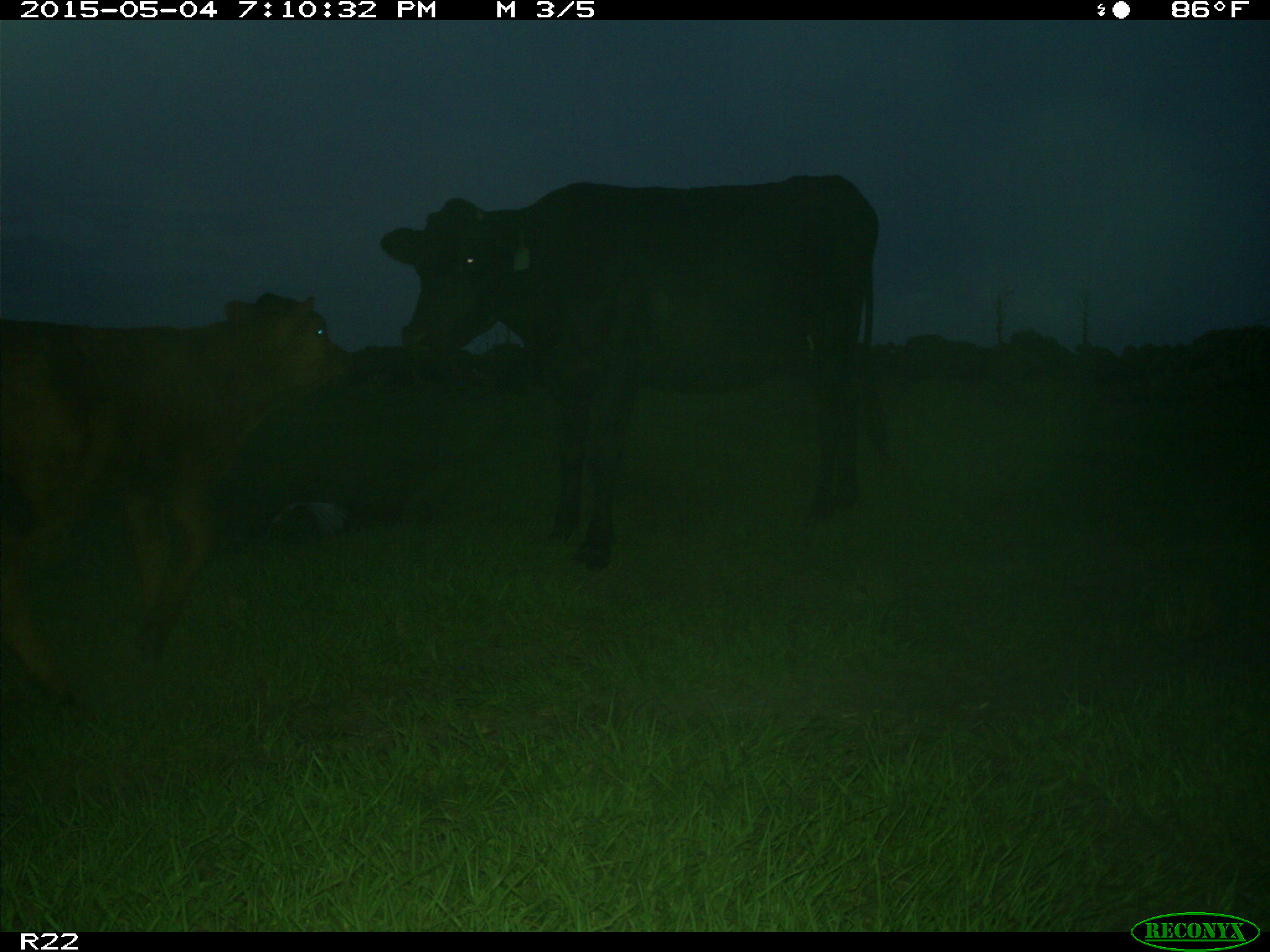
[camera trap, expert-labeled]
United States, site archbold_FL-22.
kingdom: Animalia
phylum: Chordata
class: Mammalia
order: Artiodactyla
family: Bovidae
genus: Bos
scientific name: Bos taurus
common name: domestic cow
Bos taurus (domestic cow).